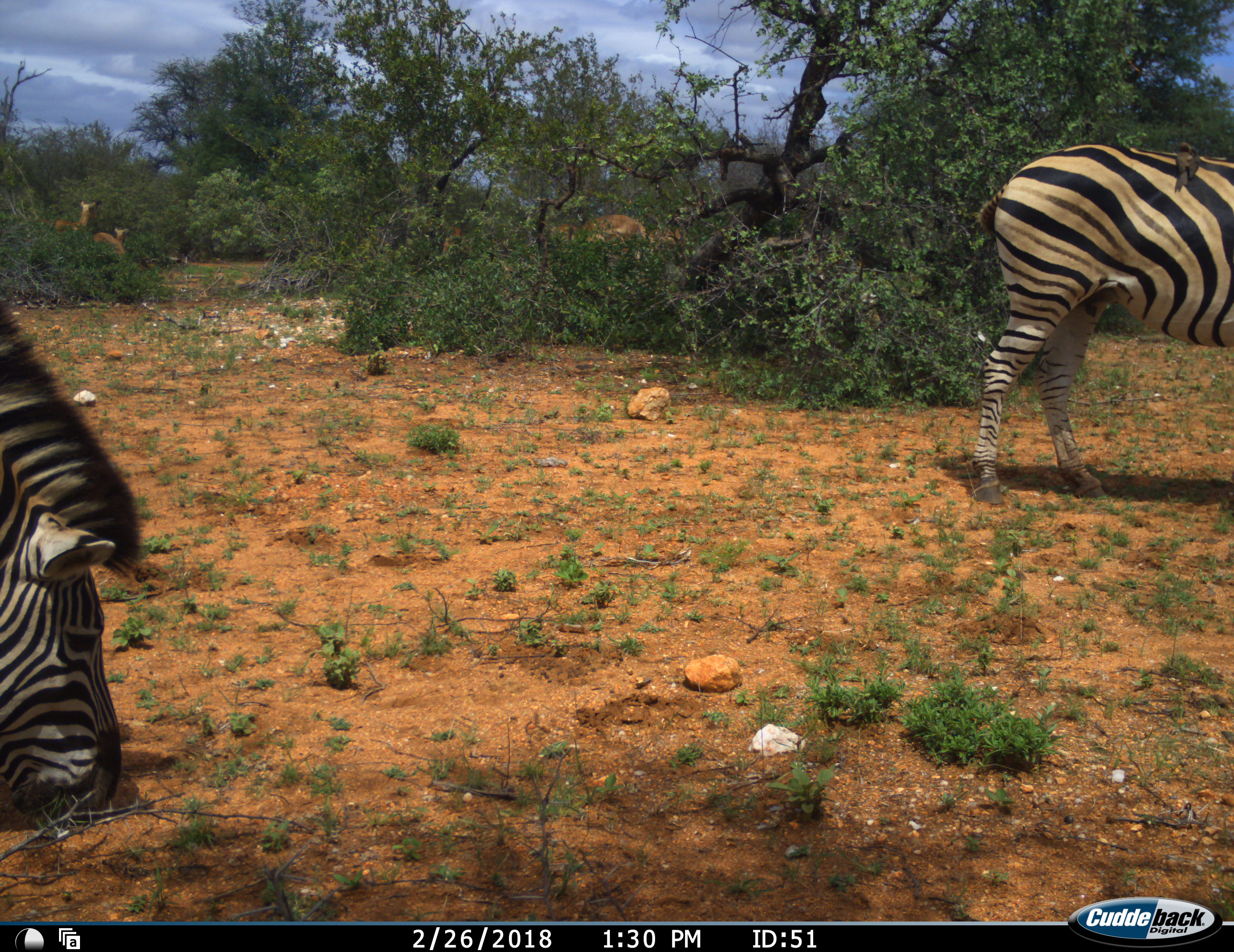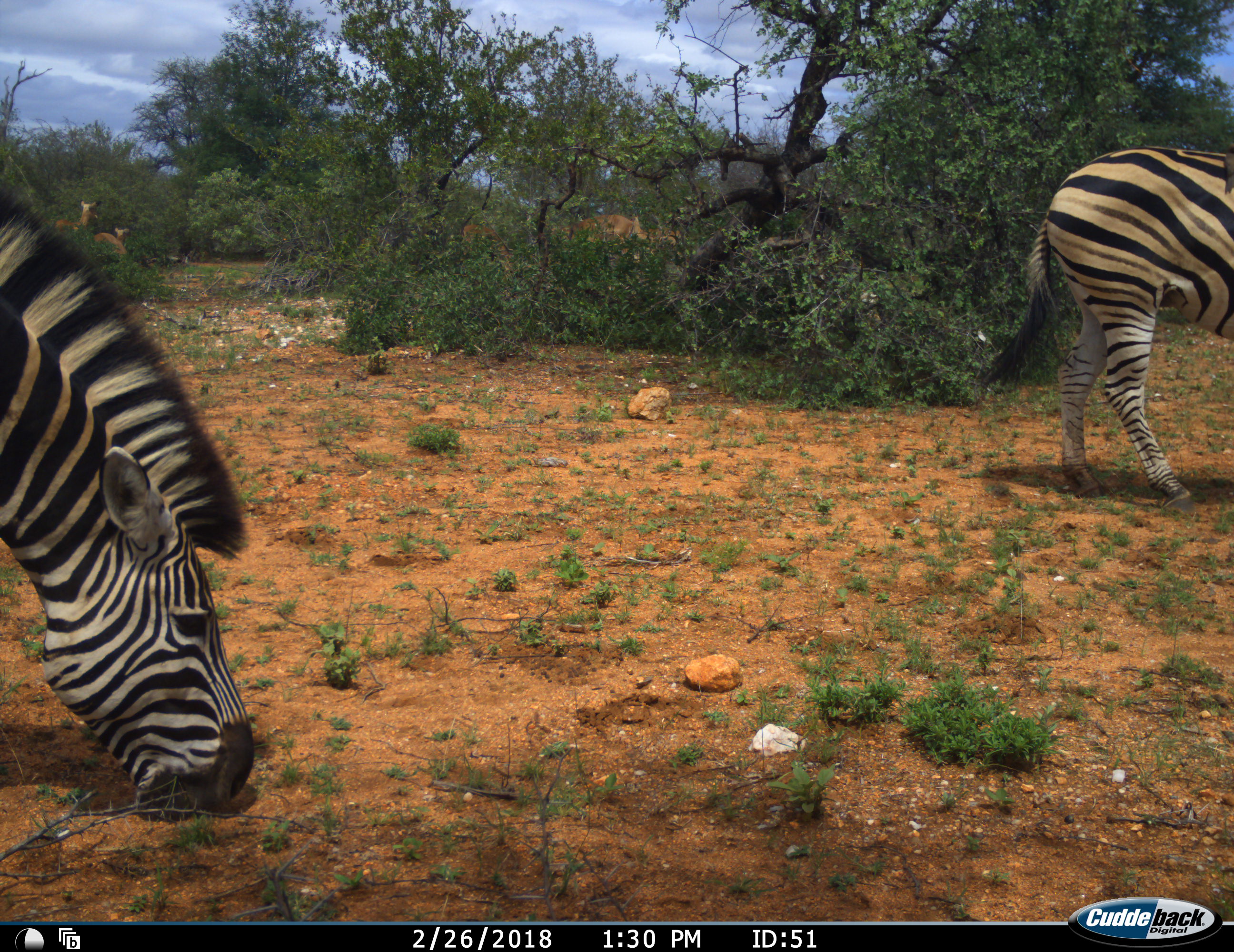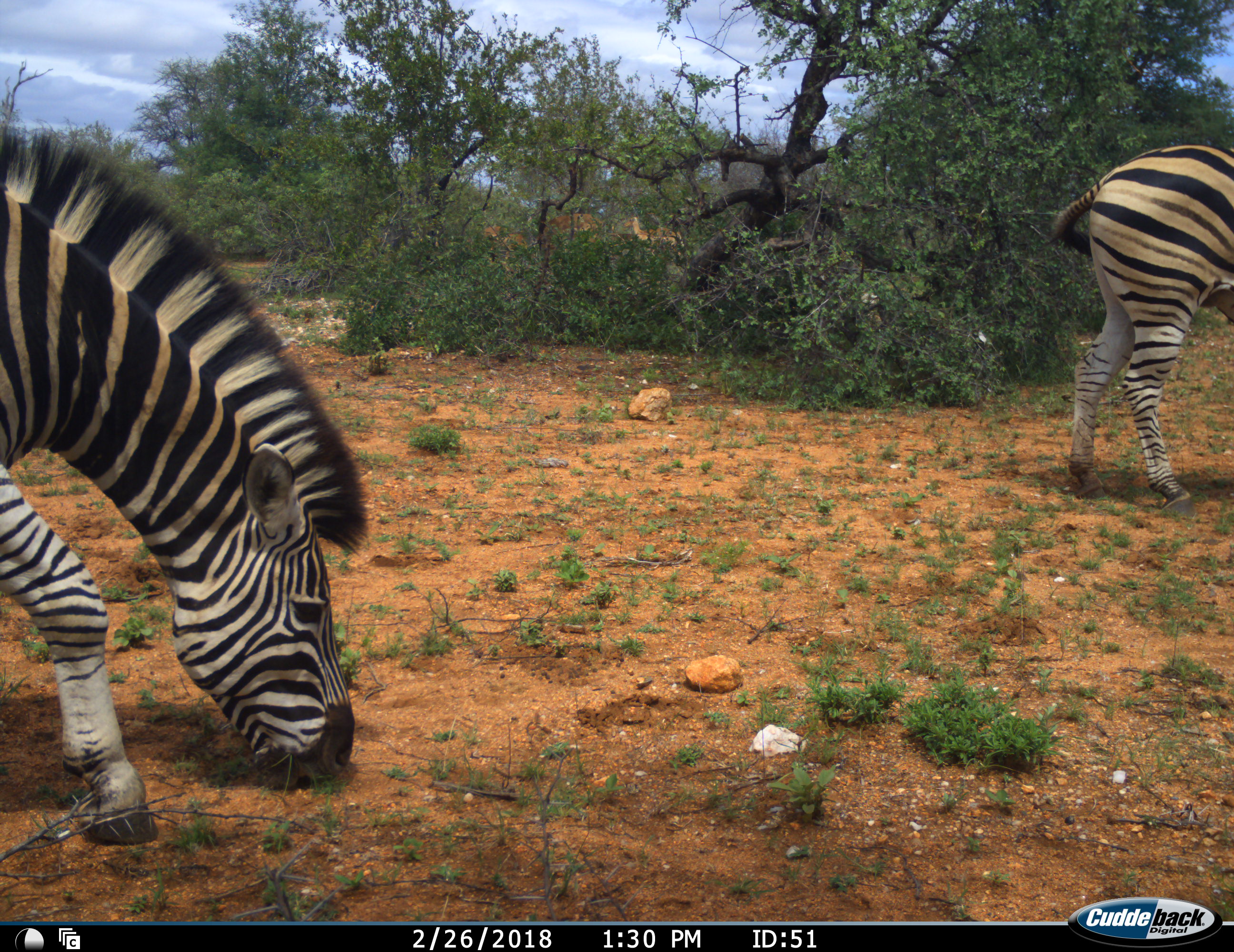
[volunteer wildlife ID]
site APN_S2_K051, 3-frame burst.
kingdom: Animalia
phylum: Chordata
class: Mammalia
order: Perissodactyla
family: Equidae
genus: Equus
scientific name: Equus quagga burchellii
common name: burchell's zebra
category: zebraburchells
Zebraburchells (burchell's zebra) (Equus quagga burchellii), count 2. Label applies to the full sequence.